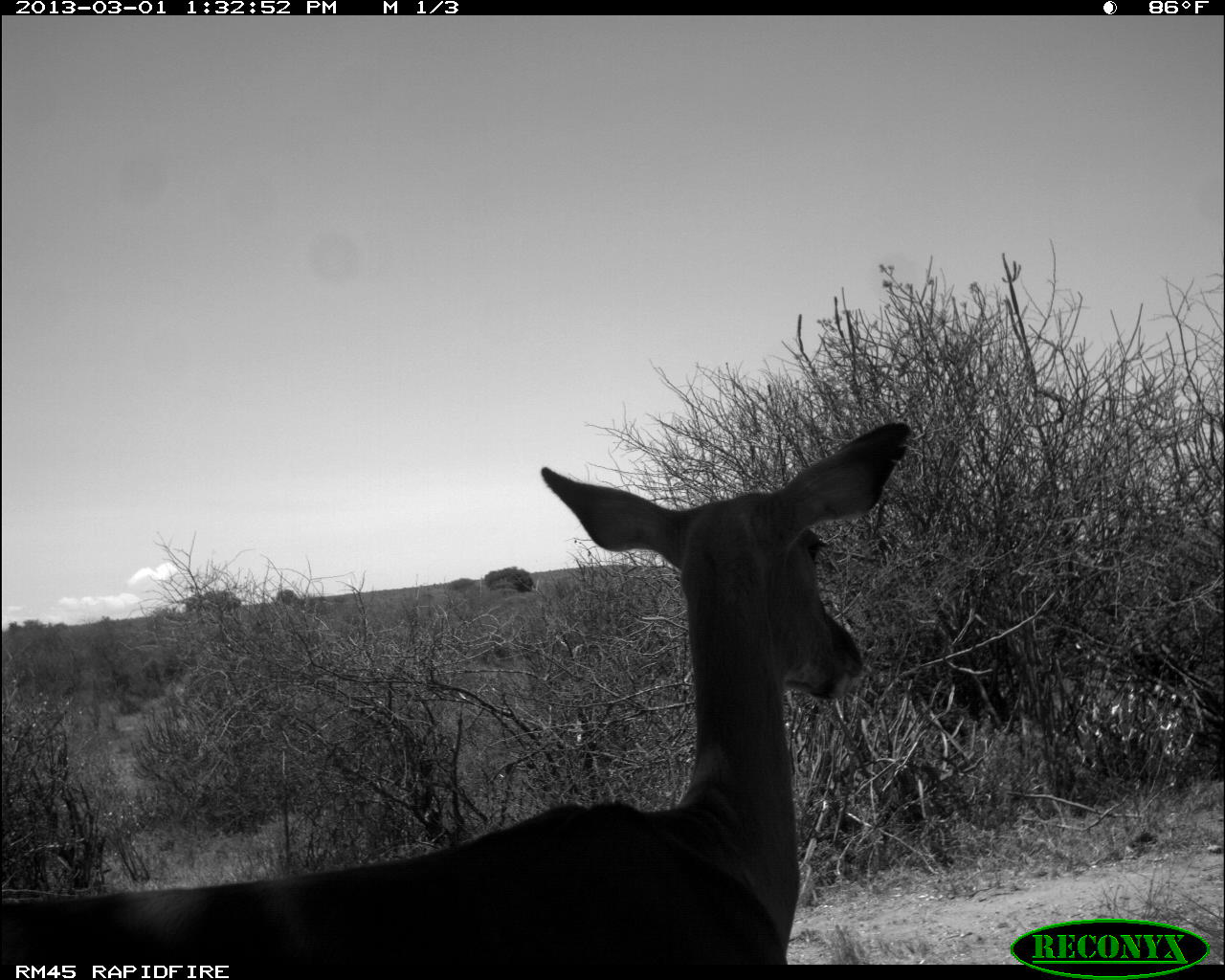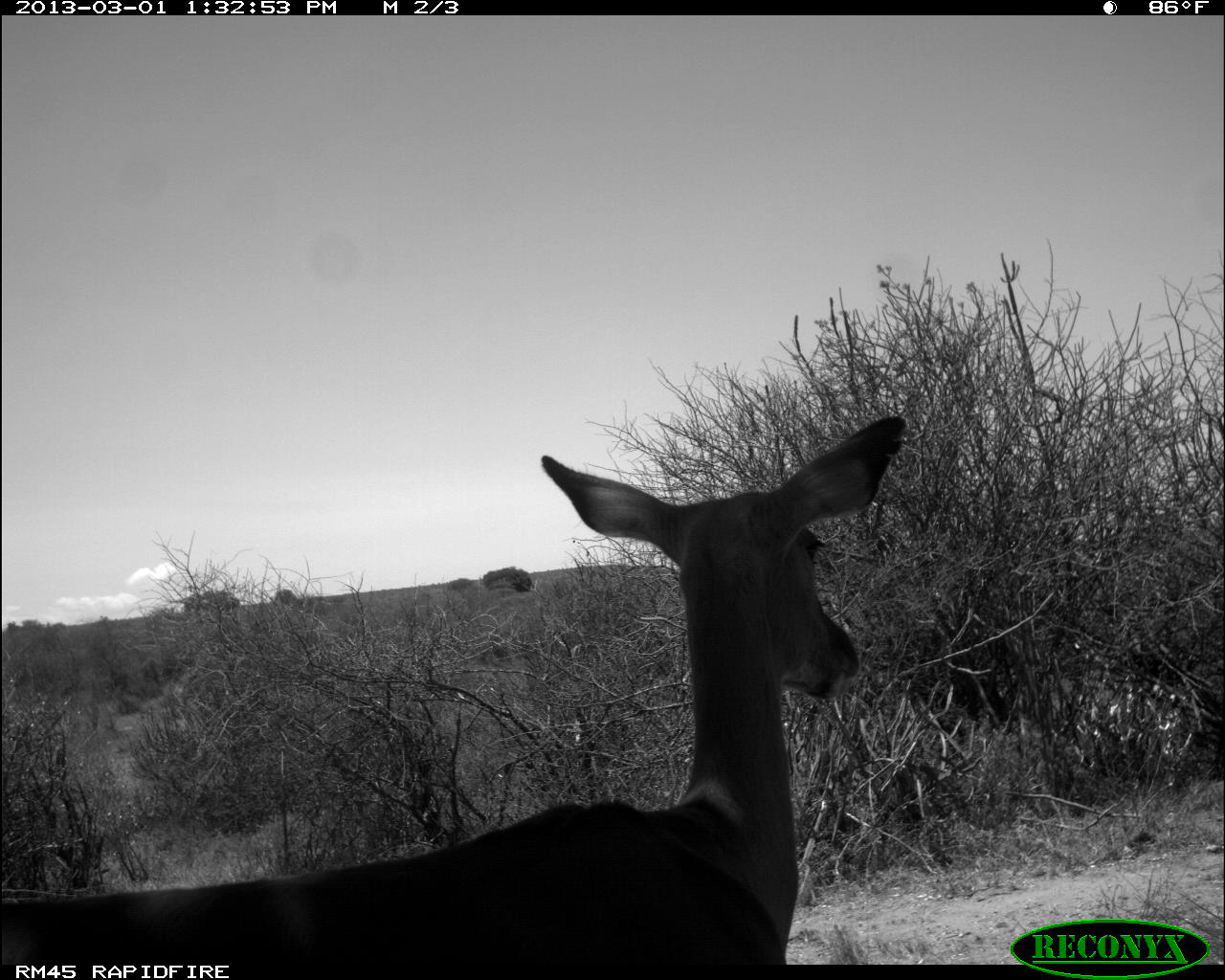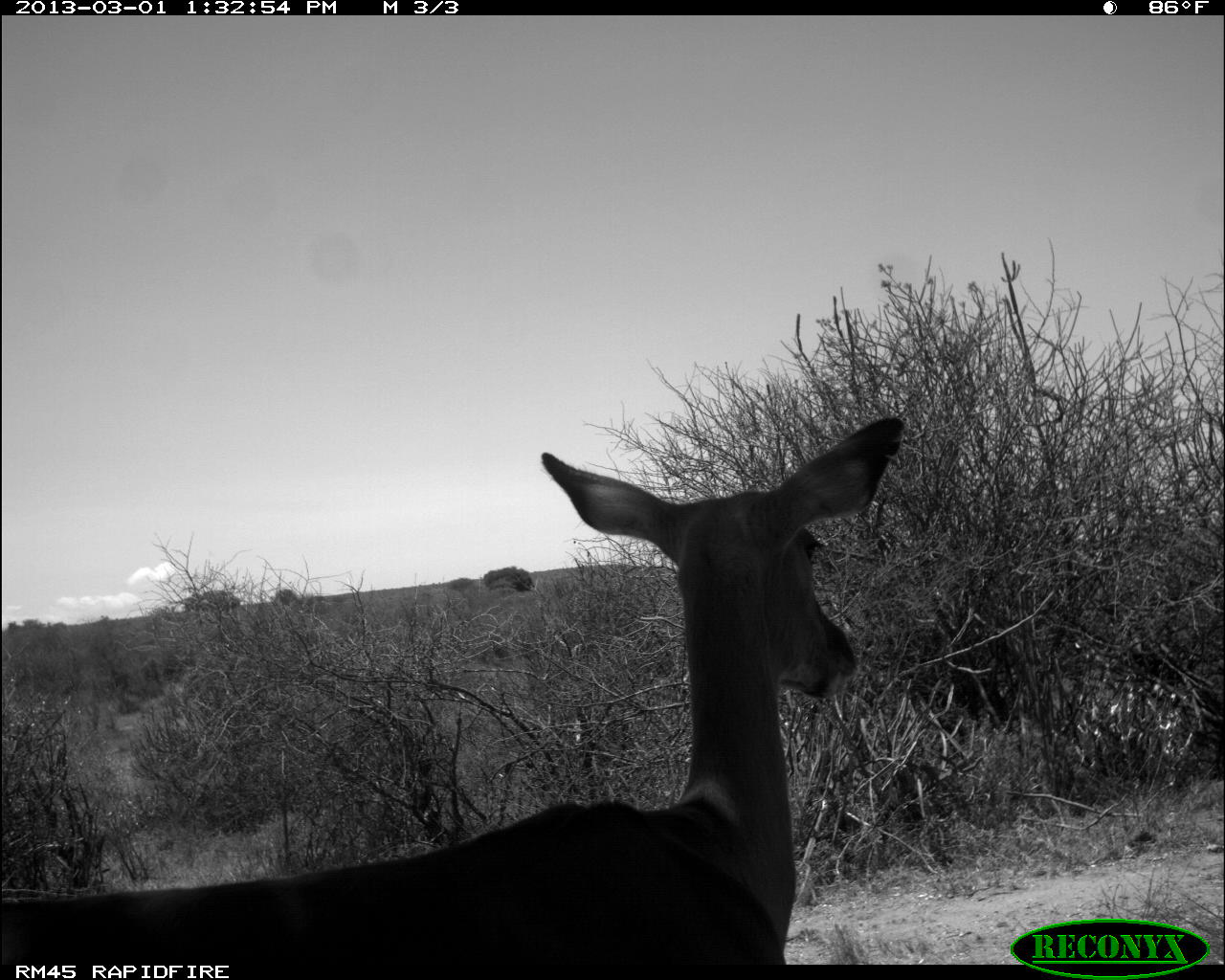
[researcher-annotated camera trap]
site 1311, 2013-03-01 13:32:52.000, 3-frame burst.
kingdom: Animalia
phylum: Chordata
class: Mammalia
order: Artiodactyla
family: Bovidae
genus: Aepyceros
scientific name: Aepyceros melampus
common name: impala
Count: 1.